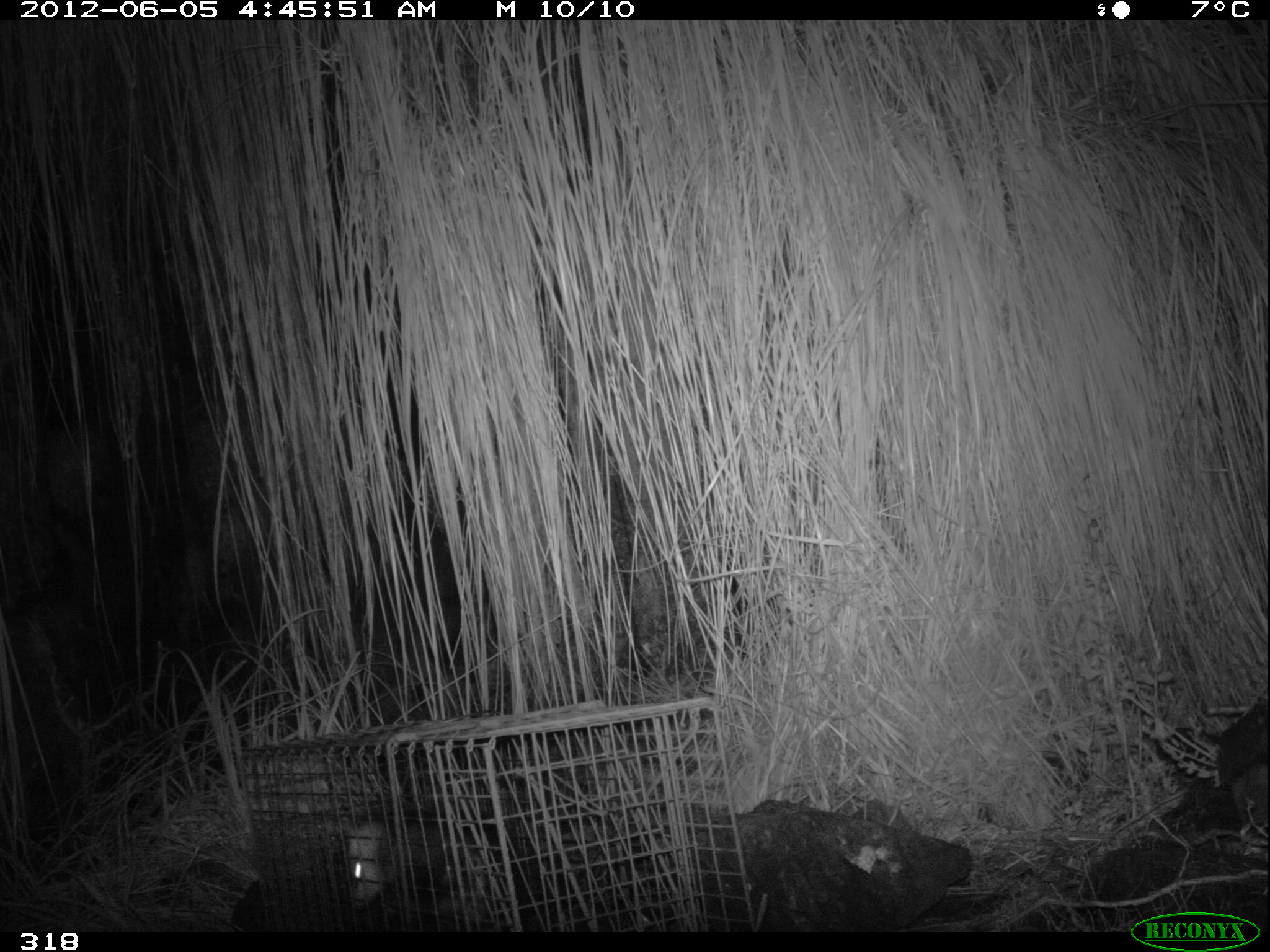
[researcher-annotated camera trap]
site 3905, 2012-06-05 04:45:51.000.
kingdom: Animalia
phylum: Chordata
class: Mammalia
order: Didelphimorphia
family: Didelphidae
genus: Didelphis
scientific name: Didelphis pernigra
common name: andean white-eared opossum